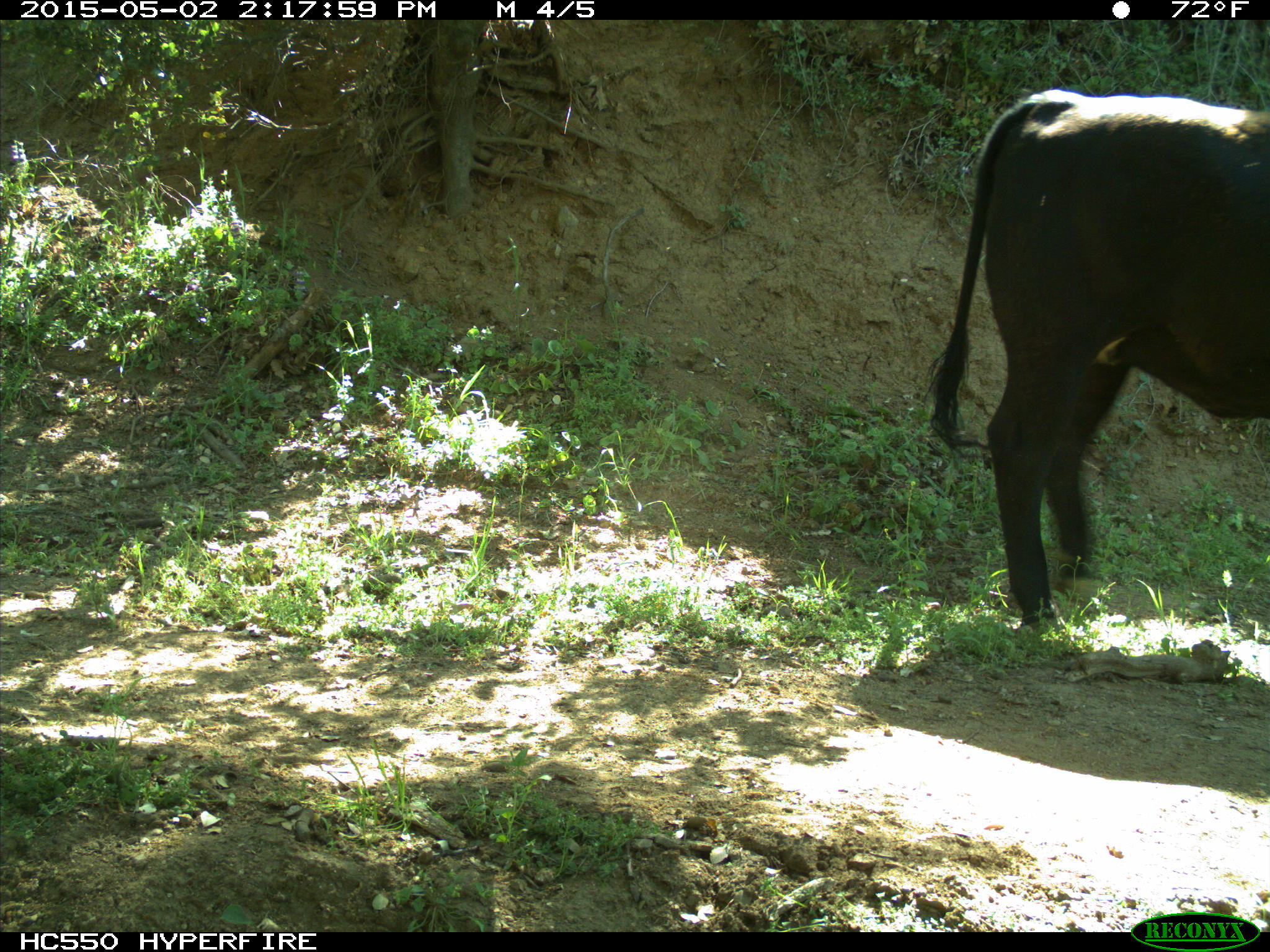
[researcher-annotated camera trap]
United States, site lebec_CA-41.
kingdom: Animalia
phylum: Chordata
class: Mammalia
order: Artiodactyla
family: Bovidae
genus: Bos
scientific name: Bos taurus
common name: domestic cow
Bos taurus (domestic cow).